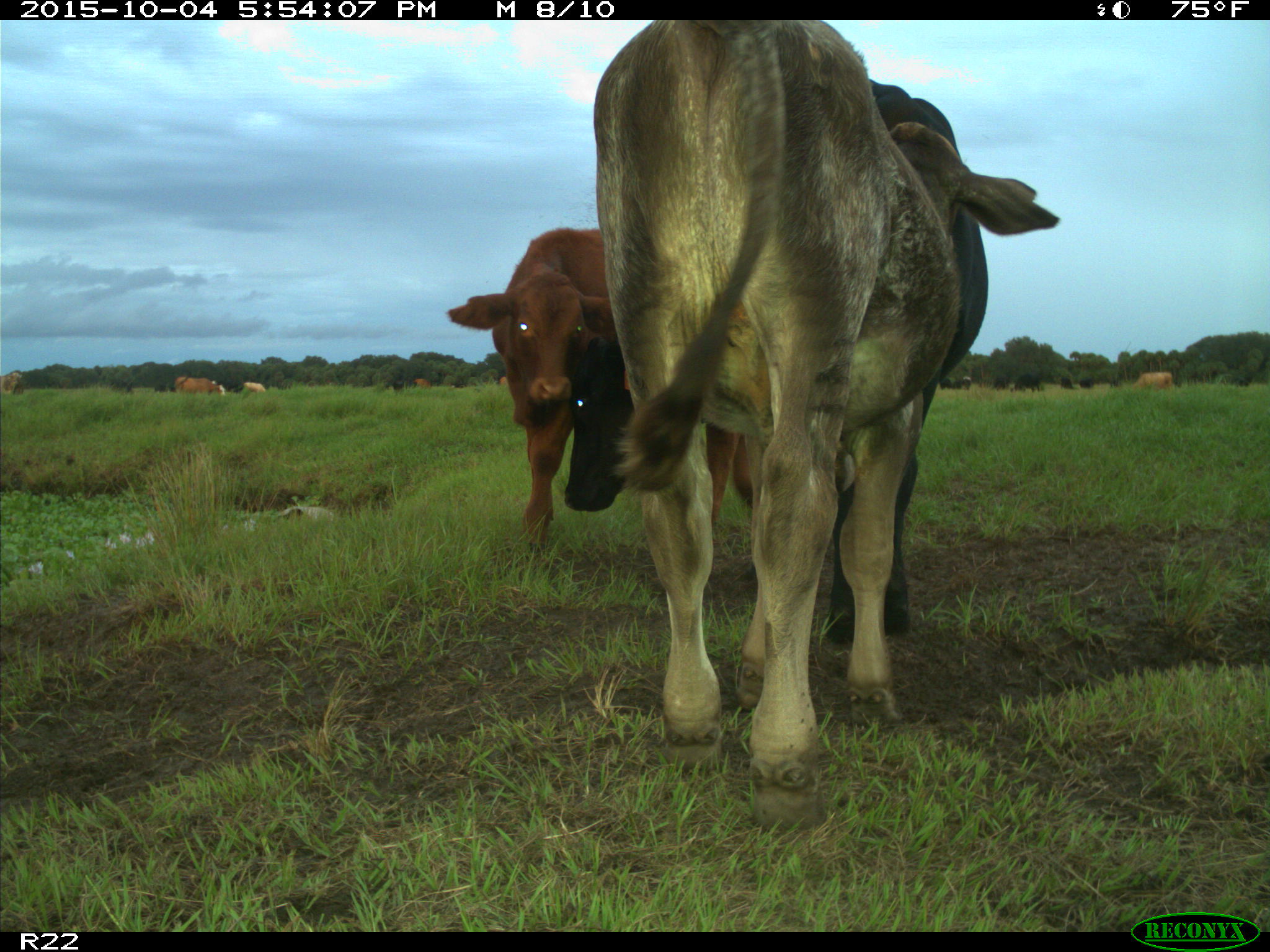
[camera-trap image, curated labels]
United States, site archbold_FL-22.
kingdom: Animalia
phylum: Chordata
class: Mammalia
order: Artiodactyla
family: Bovidae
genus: Bos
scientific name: Bos taurus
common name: domestic cow